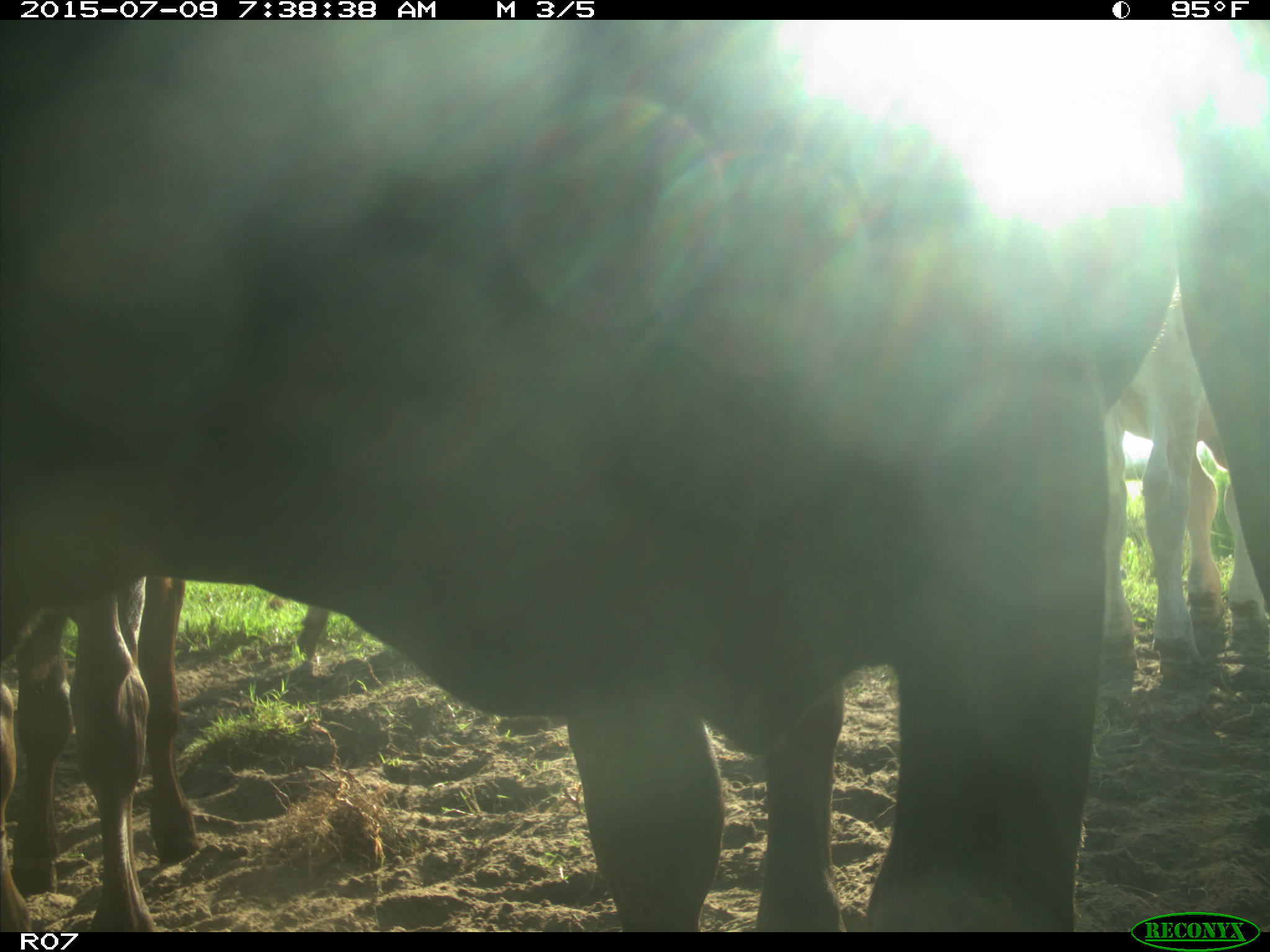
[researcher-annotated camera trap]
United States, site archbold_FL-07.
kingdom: Animalia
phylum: Chordata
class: Mammalia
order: Artiodactyla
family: Bovidae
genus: Bos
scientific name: Bos taurus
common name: domestic cow